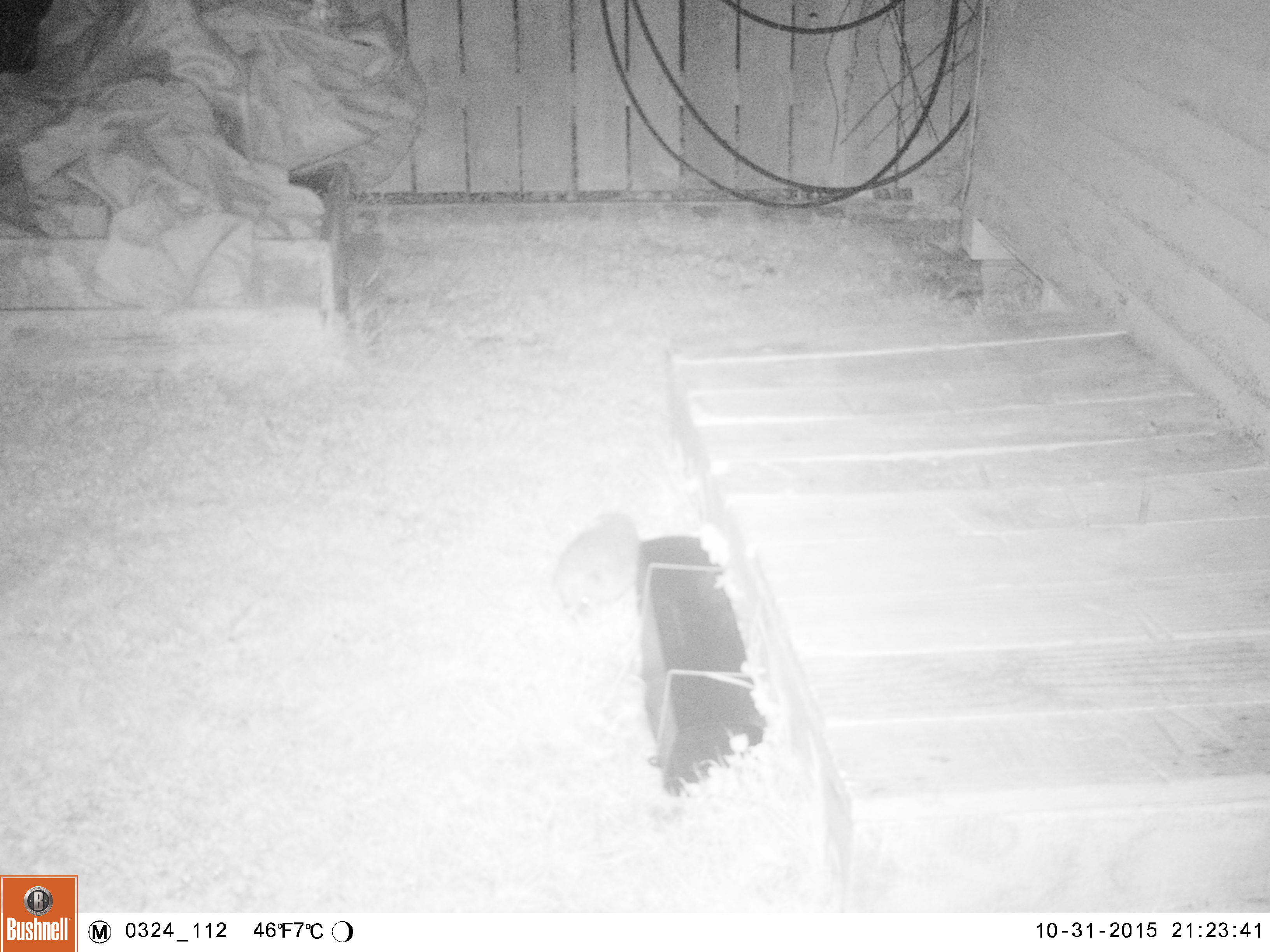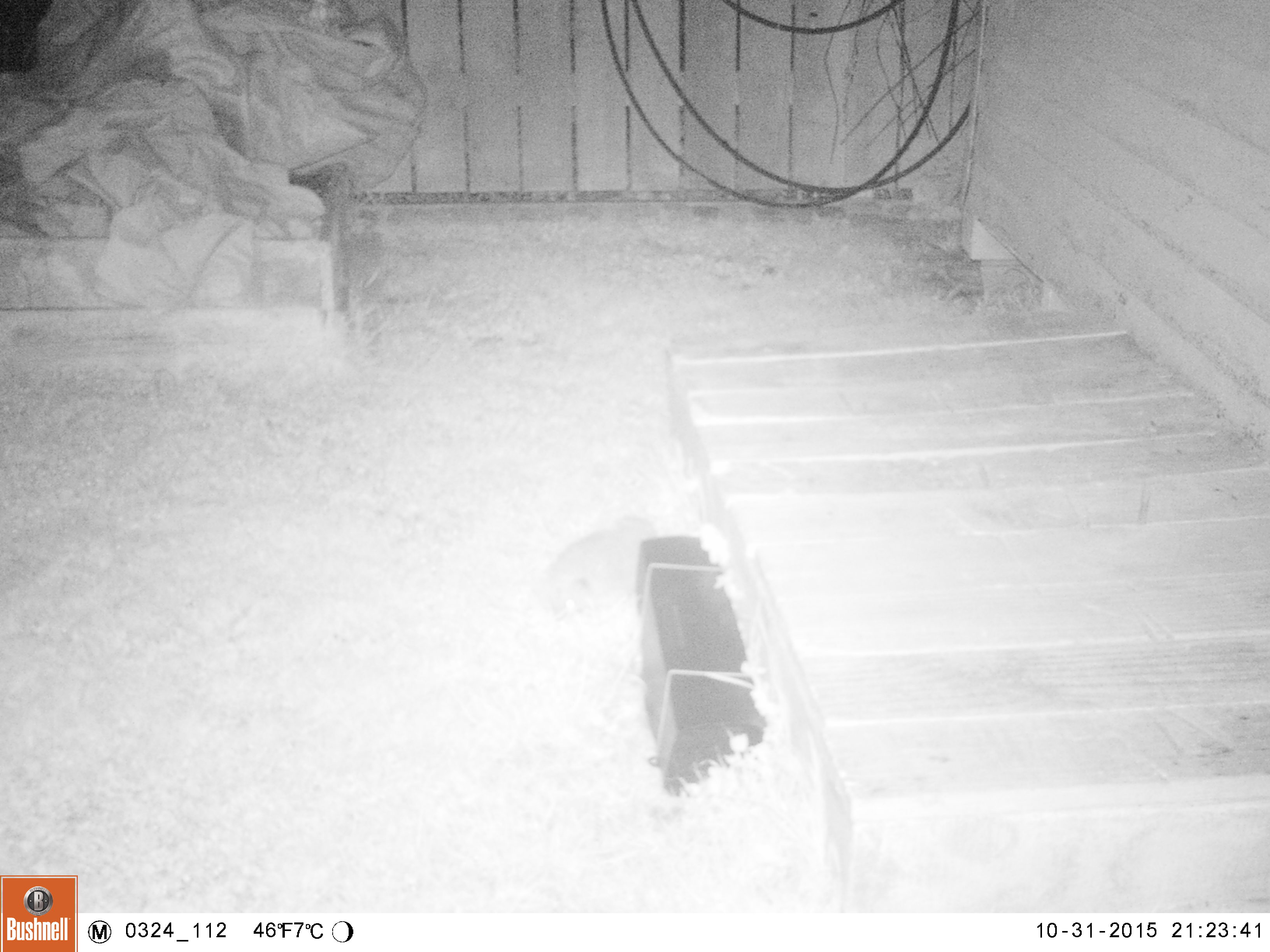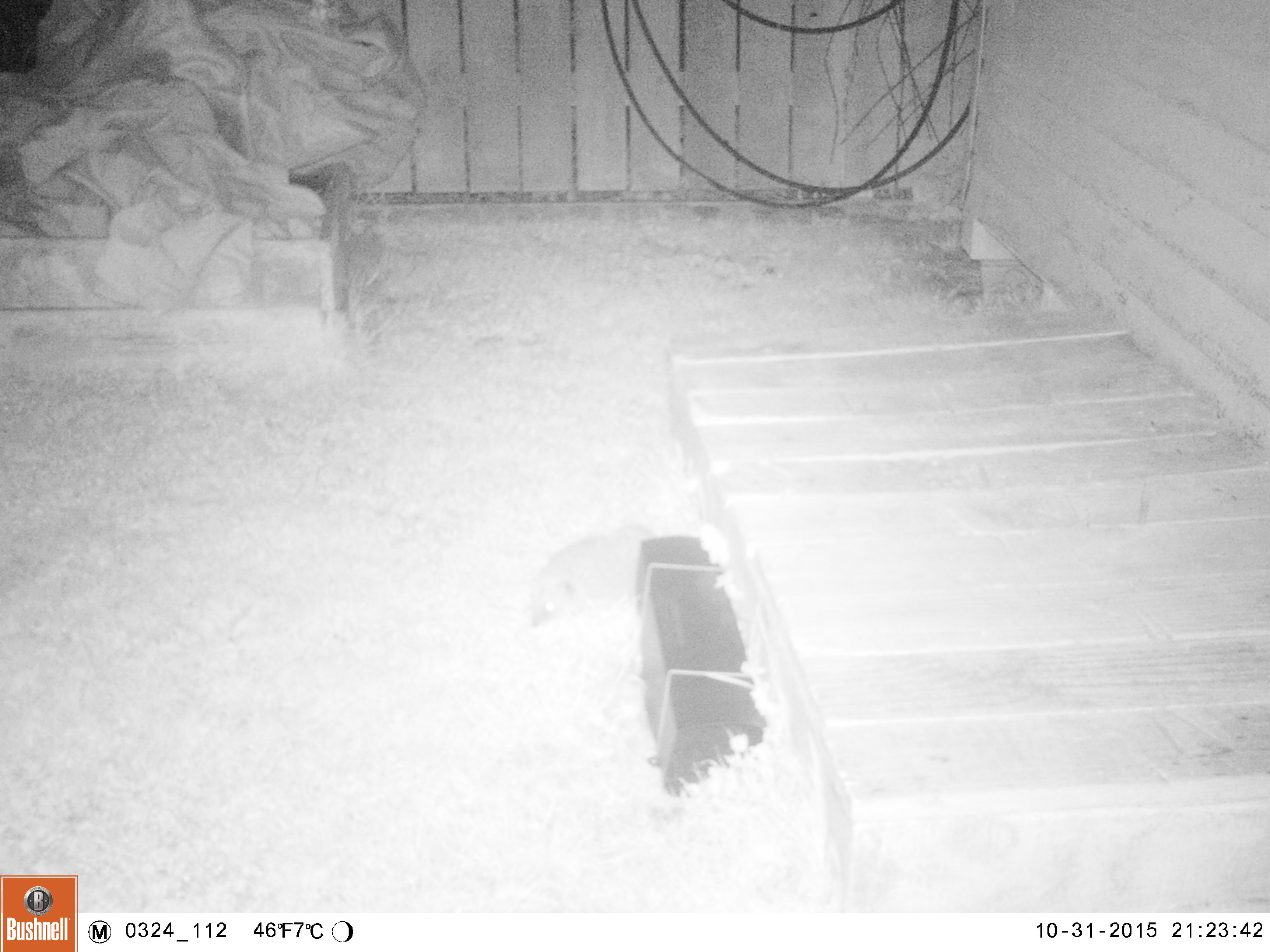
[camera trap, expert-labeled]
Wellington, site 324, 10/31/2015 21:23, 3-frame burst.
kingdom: Animalia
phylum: Chordata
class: Mammalia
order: Eulipotyphla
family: Erinaceidae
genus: Erinaceus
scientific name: Erinaceus europaeus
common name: hedgehog